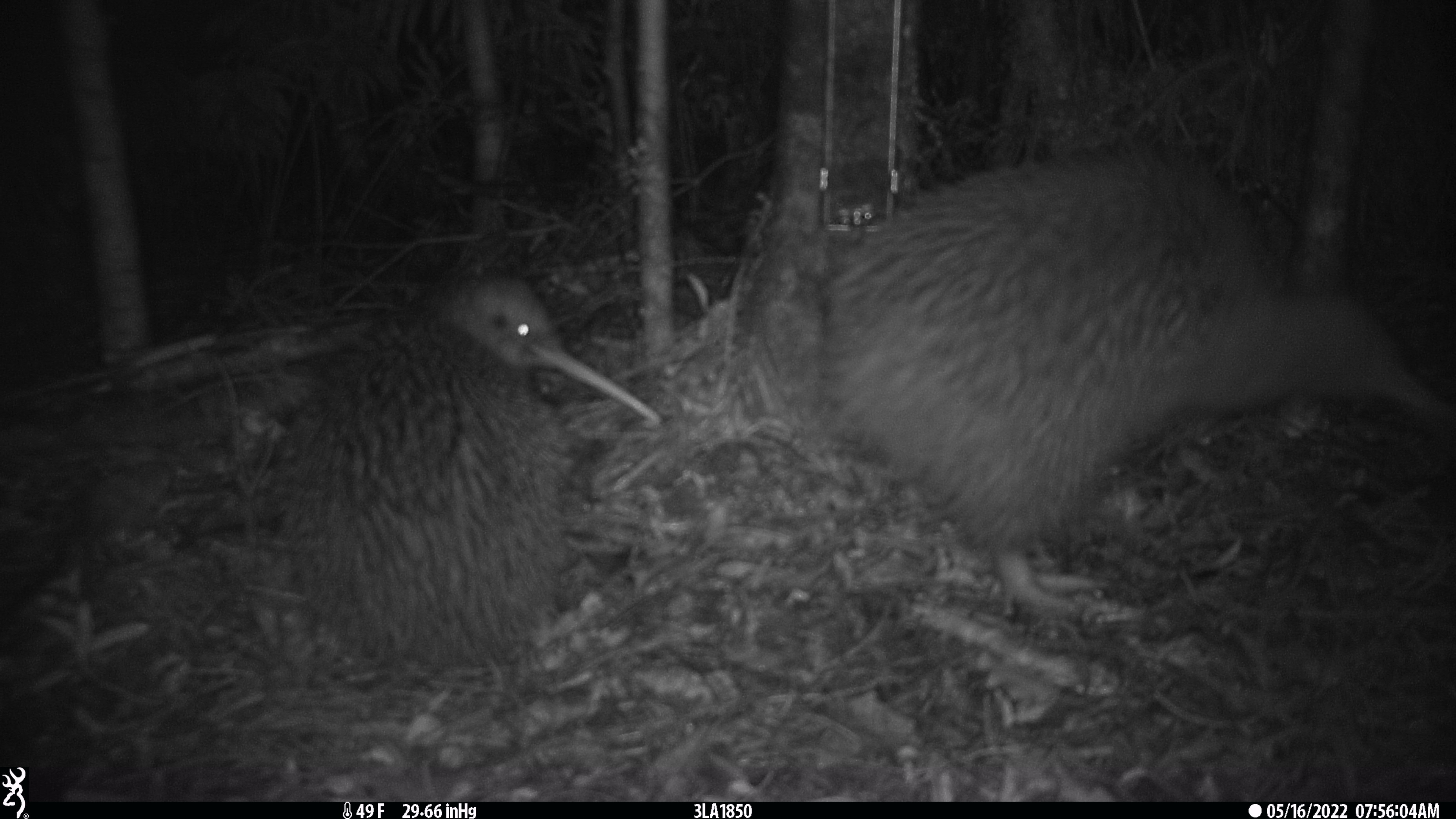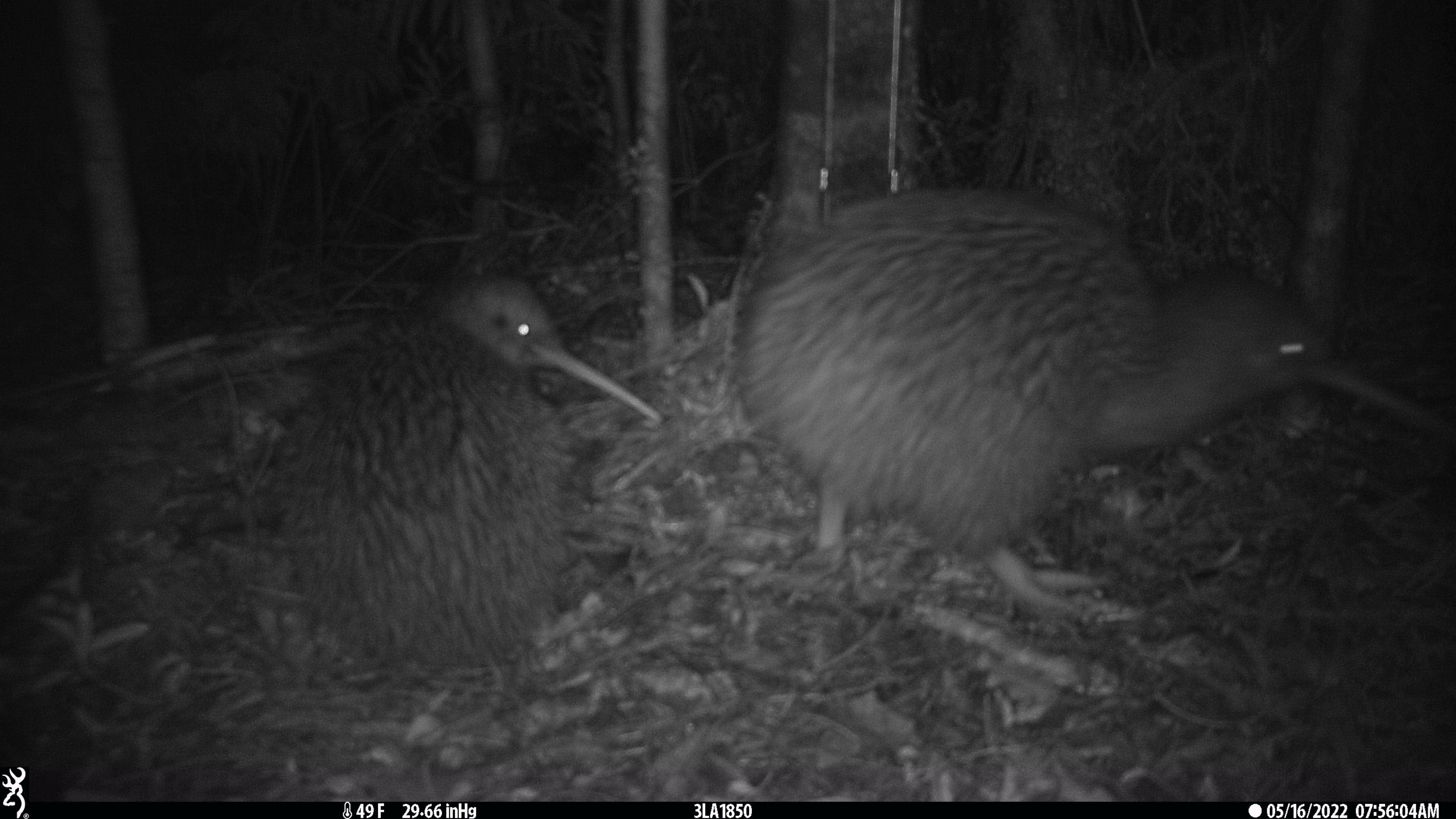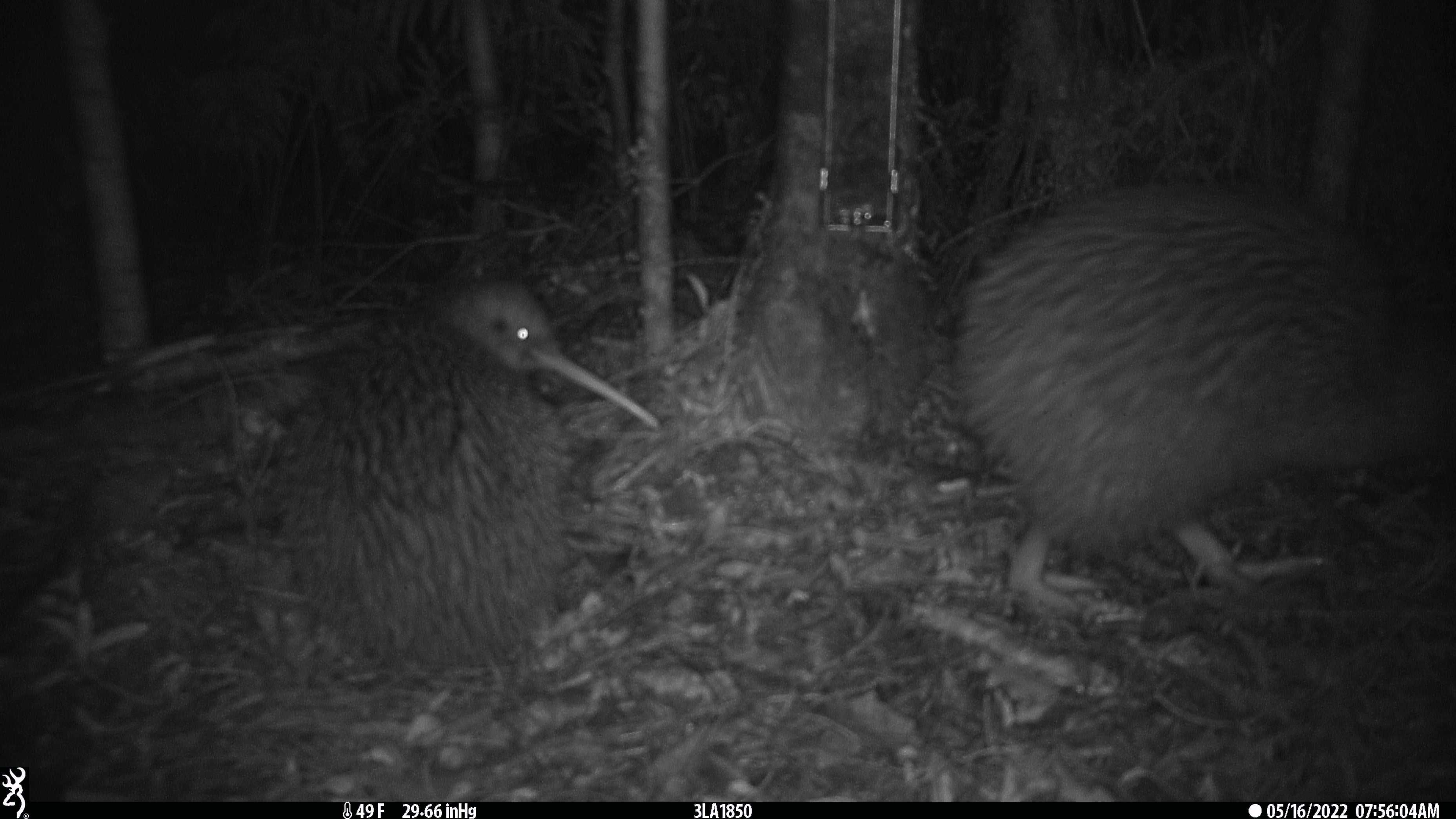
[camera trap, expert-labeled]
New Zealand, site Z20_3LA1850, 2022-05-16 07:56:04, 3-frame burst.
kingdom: Animalia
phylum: Chordata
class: Aves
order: Apterygiformes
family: Apterygidae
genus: Apteryx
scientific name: Apteryx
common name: kiwi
Kiwi (Apteryx).